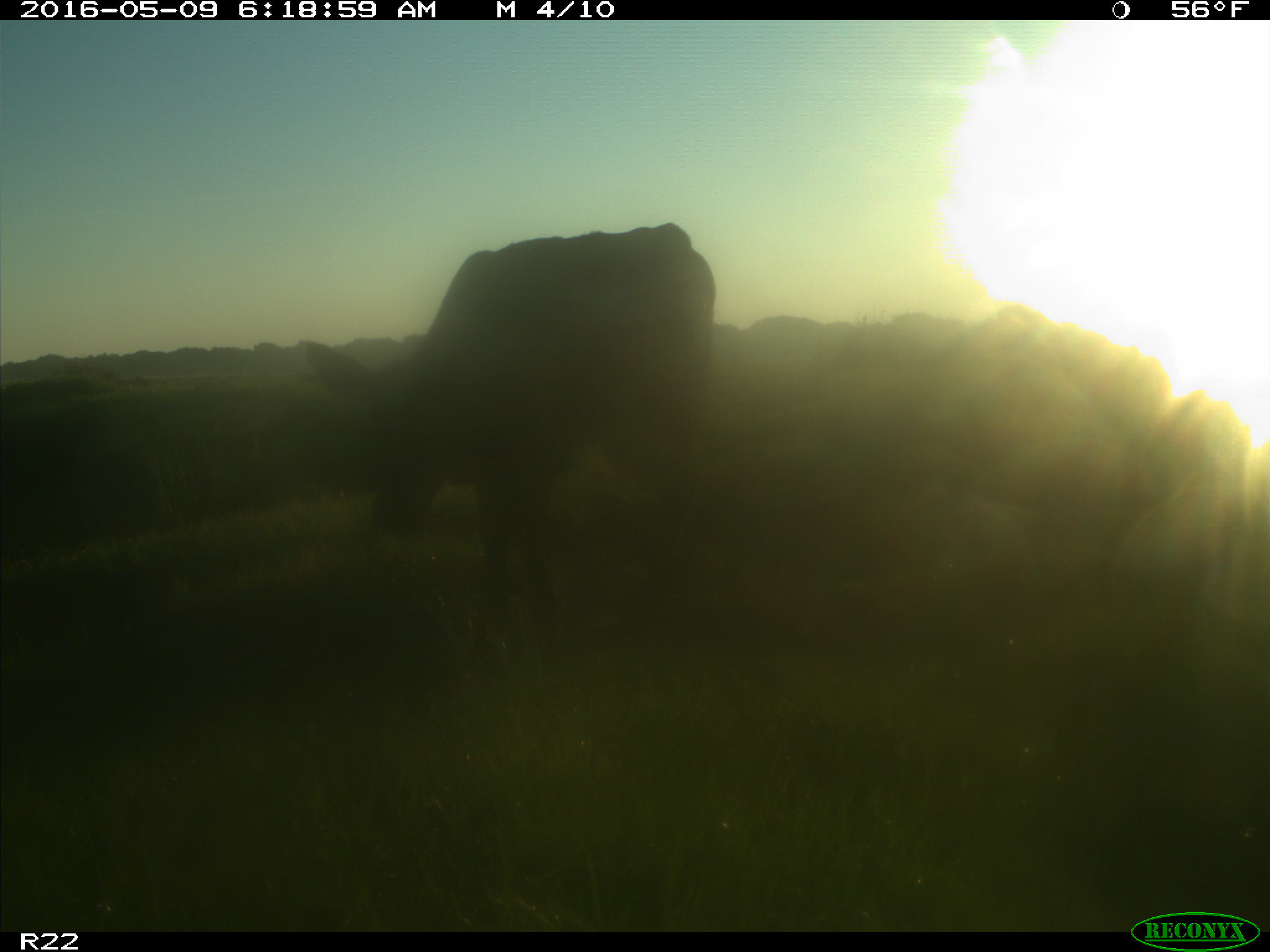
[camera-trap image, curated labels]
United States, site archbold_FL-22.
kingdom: Animalia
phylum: Chordata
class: Mammalia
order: Artiodactyla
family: Bovidae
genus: Bos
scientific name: Bos taurus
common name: domestic cow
Bos taurus (domestic cow).